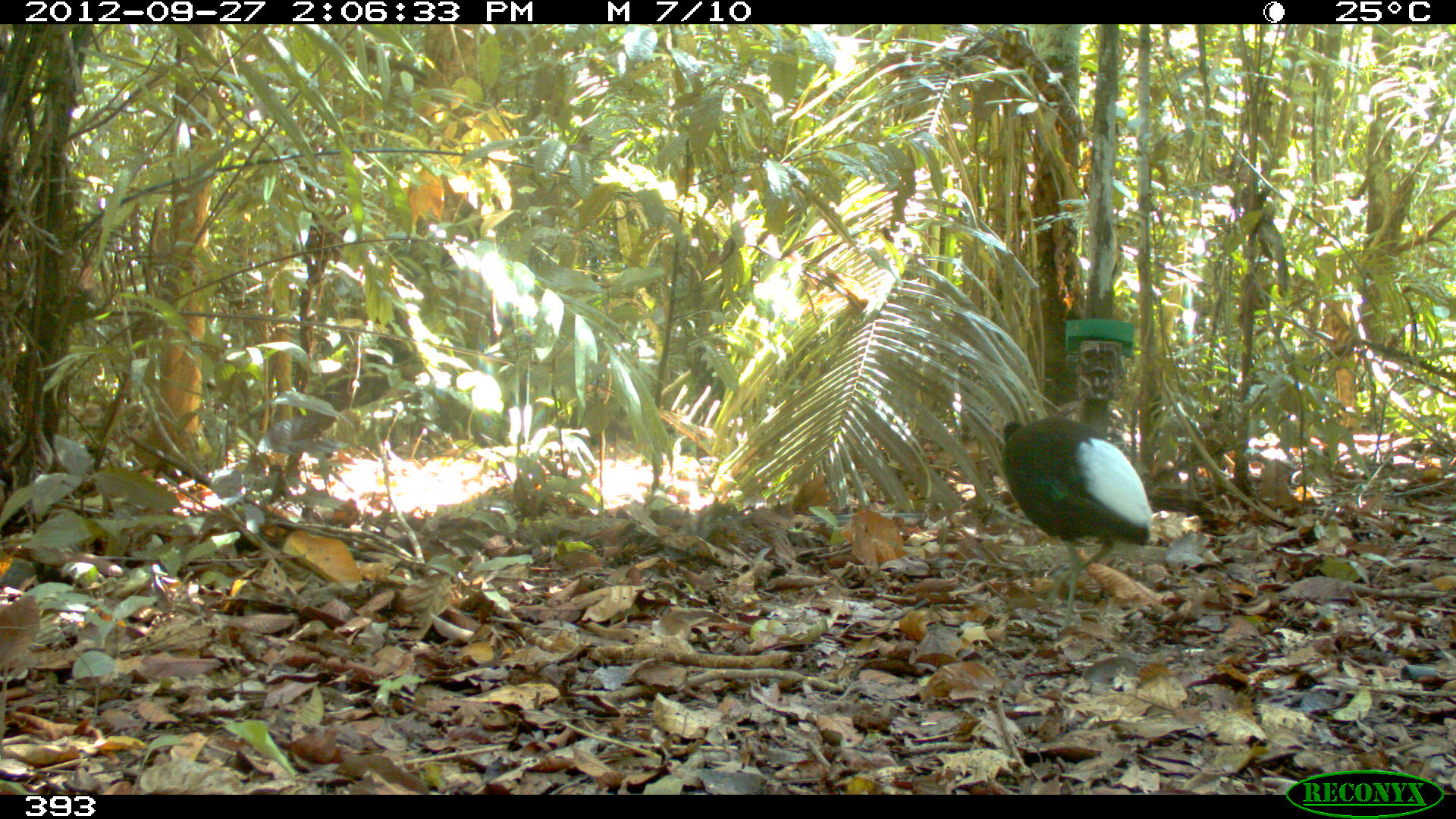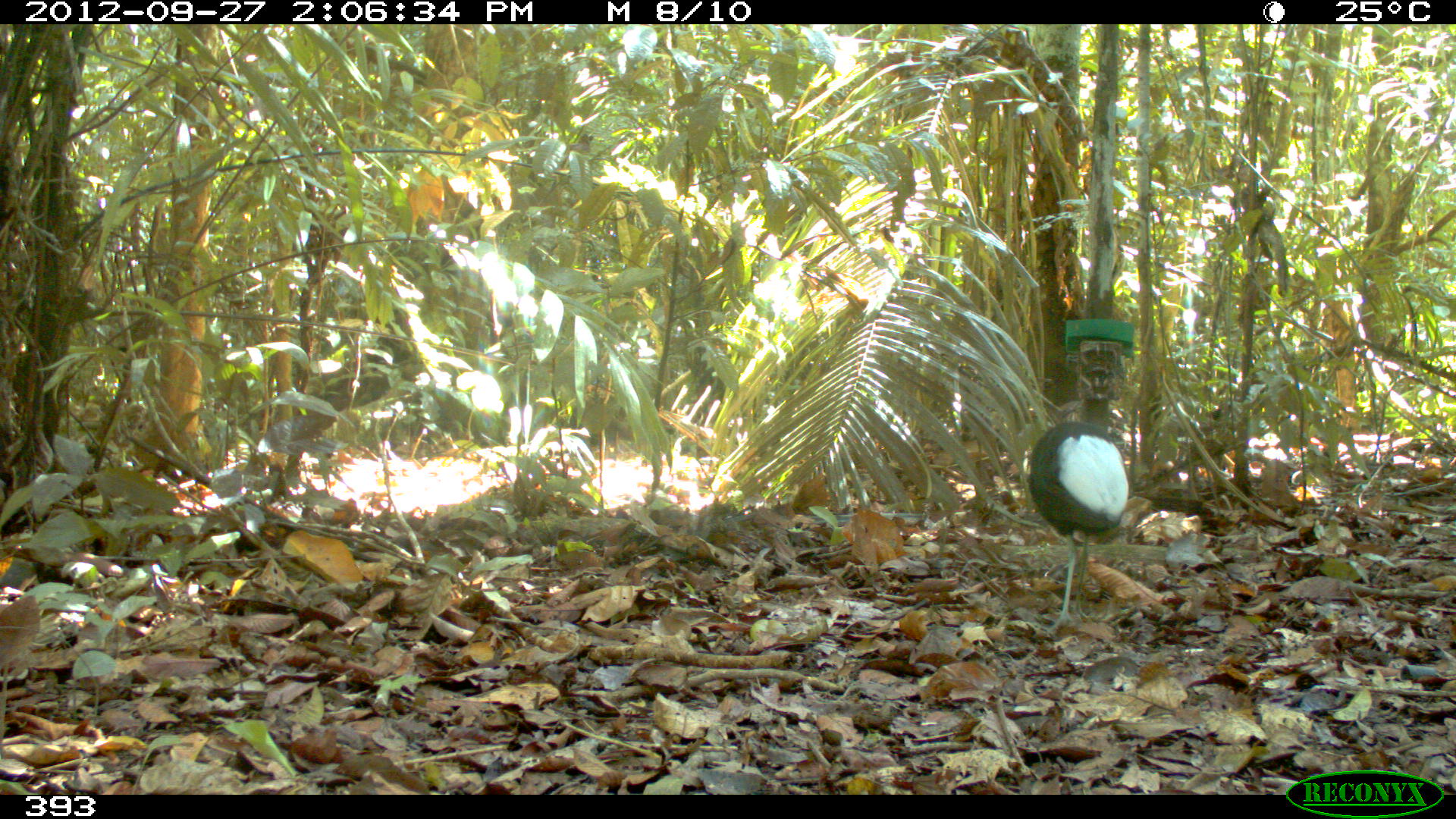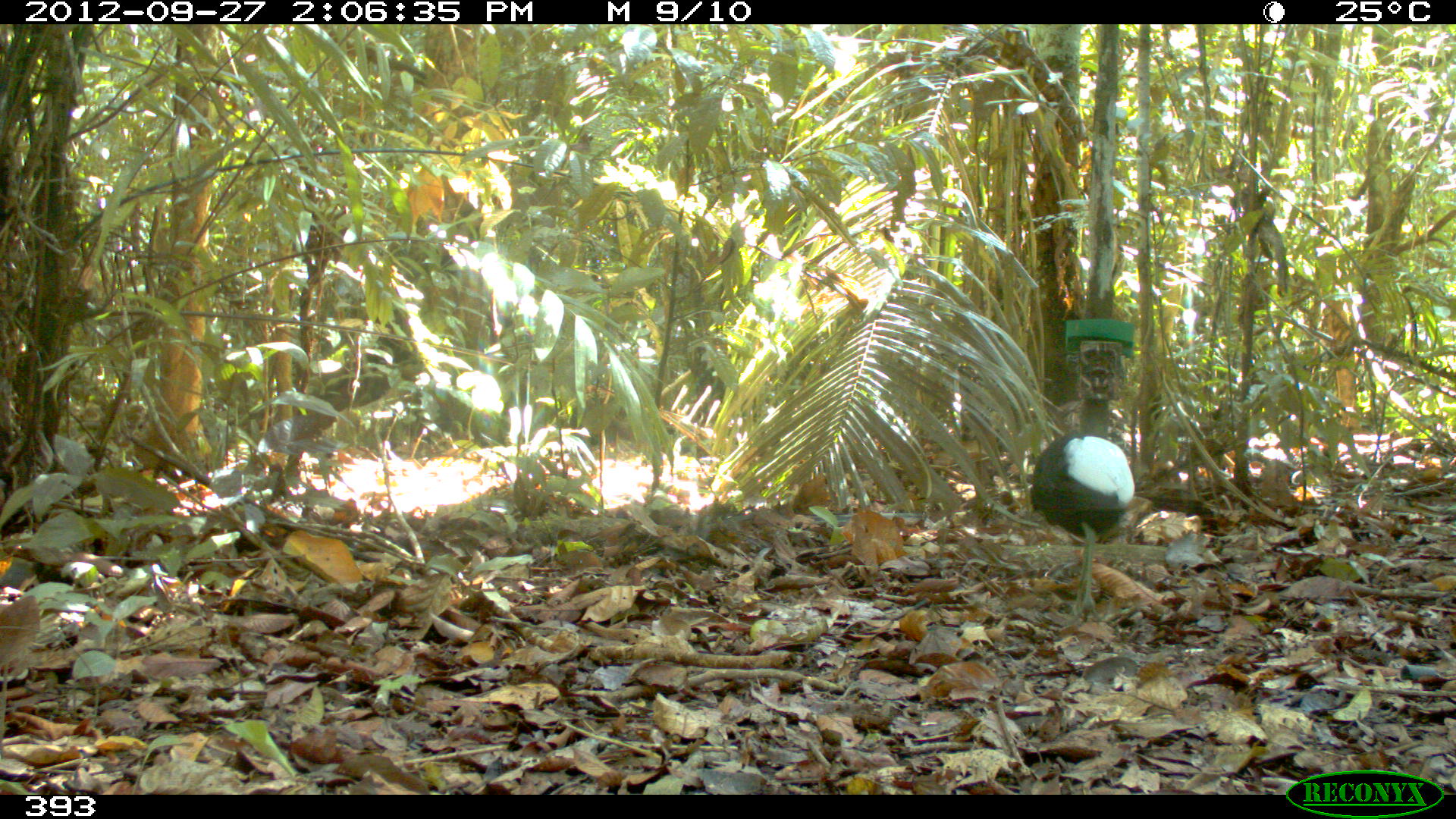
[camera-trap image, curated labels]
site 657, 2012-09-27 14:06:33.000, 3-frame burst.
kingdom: Animalia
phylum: Chordata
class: Aves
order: Gruiformes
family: Psophiidae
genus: Psophia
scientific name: Psophia leucoptera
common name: pale-winged trumpeter